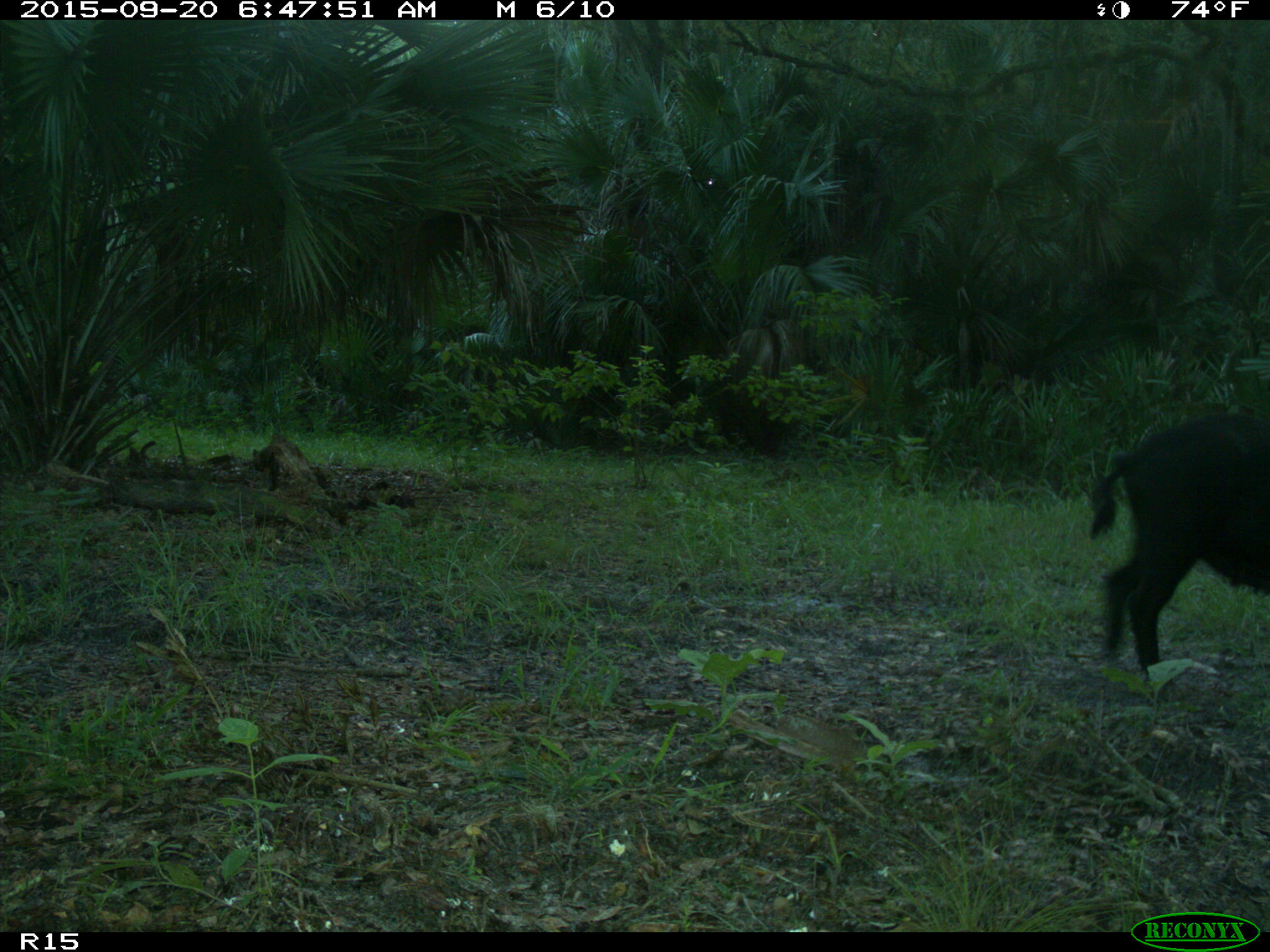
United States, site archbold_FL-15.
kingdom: Animalia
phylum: Chordata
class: Mammalia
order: Artiodactyla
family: Suidae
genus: Sus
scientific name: Sus scrofa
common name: wild boar